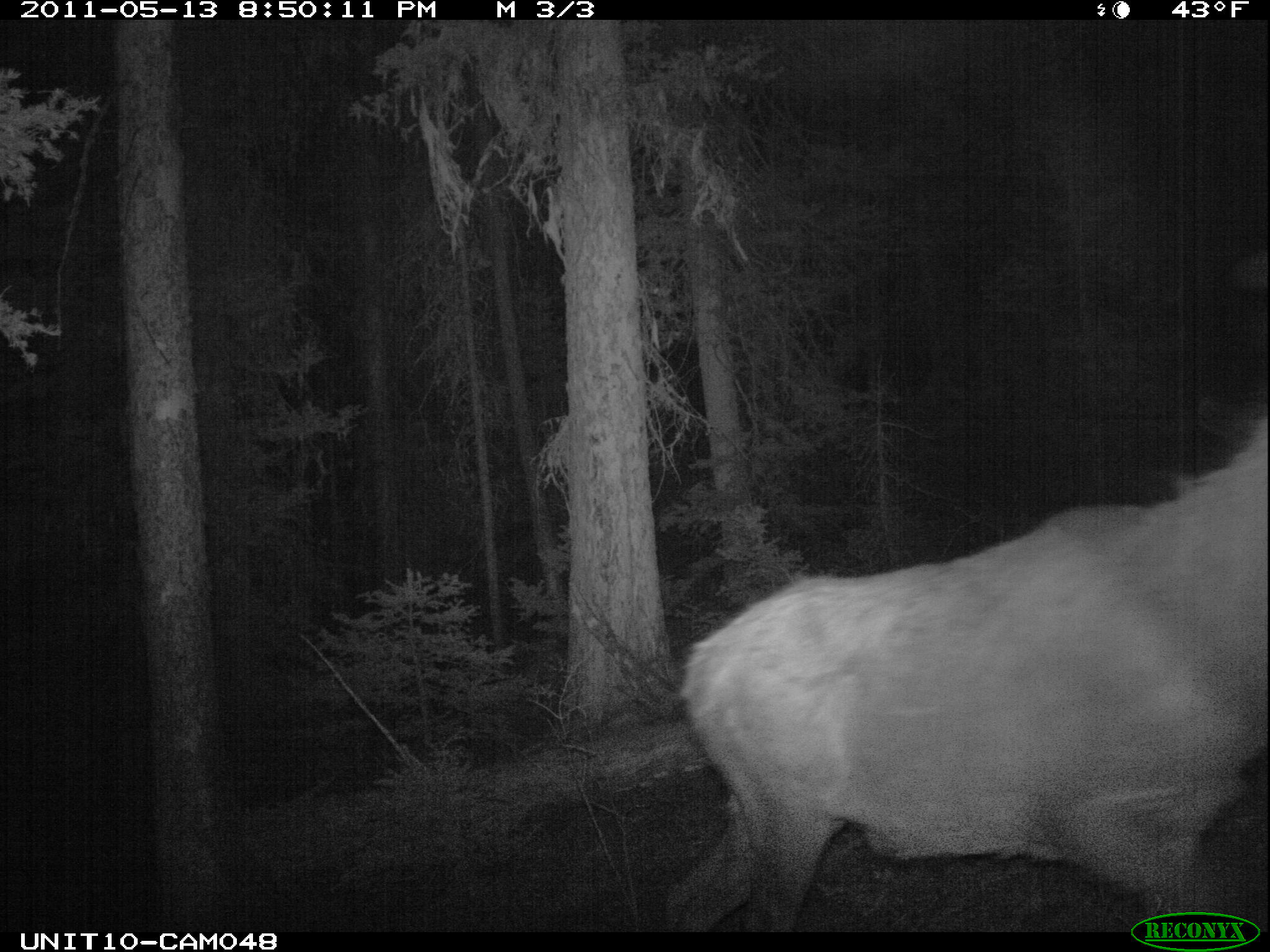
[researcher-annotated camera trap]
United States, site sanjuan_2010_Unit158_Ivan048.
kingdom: Animalia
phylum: Chordata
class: Mammalia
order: Artiodactyla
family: Cervidae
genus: Cervus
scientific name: Cervus elaphus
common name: red deer